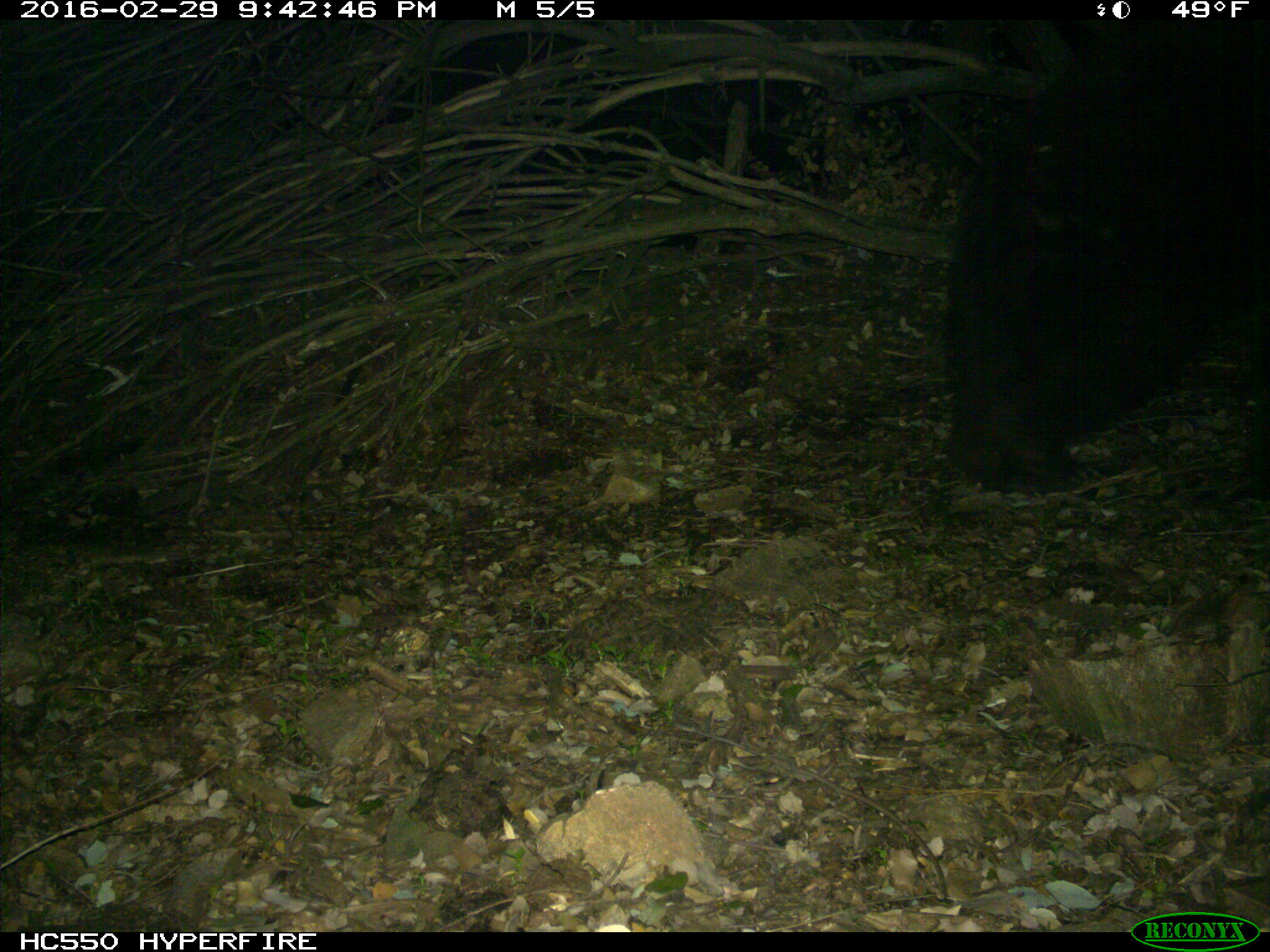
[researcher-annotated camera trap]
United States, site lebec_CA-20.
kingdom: Animalia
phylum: Chordata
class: Mammalia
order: Carnivora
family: Ursidae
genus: Ursus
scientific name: Ursus americanus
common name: american black bear